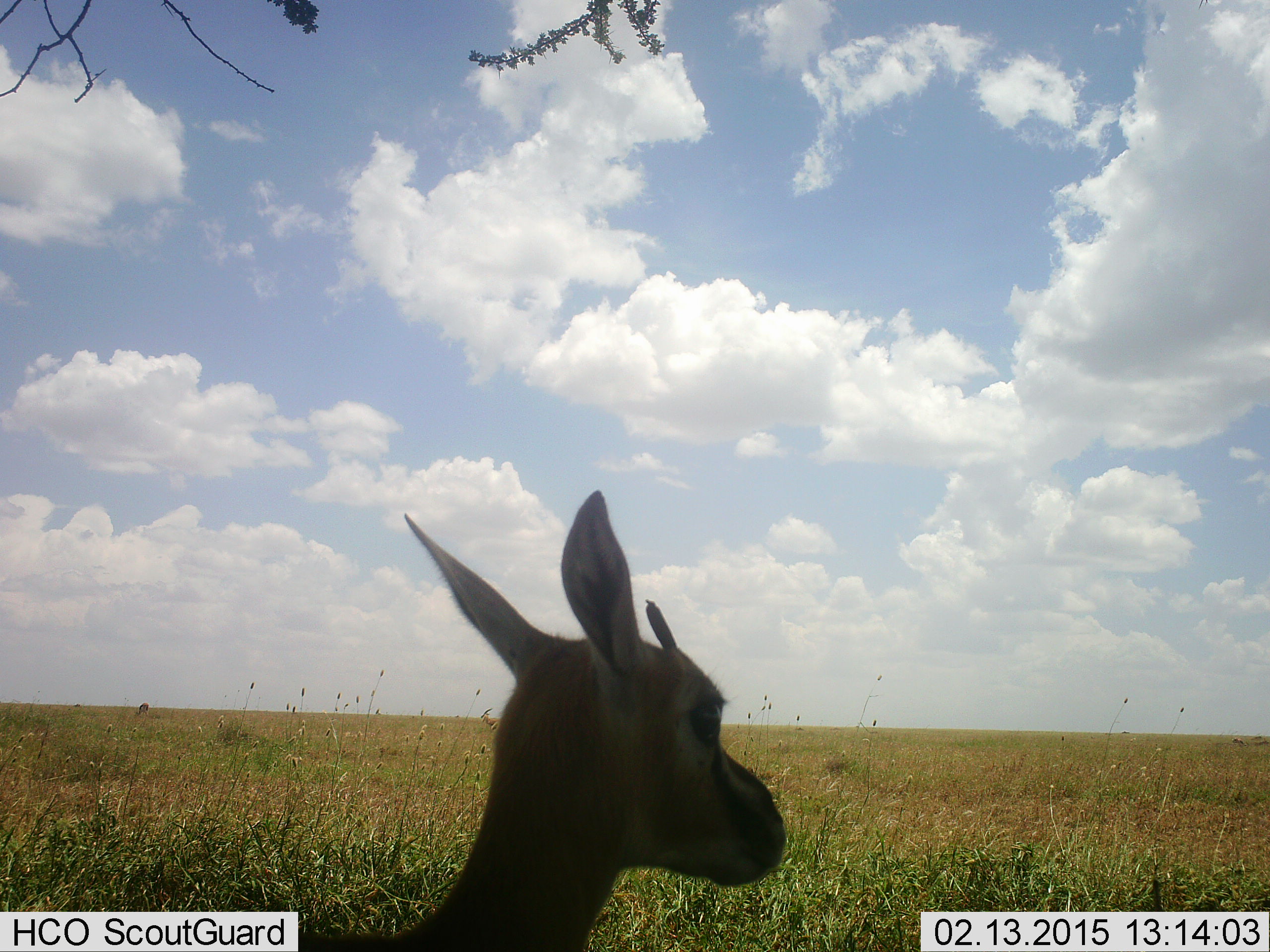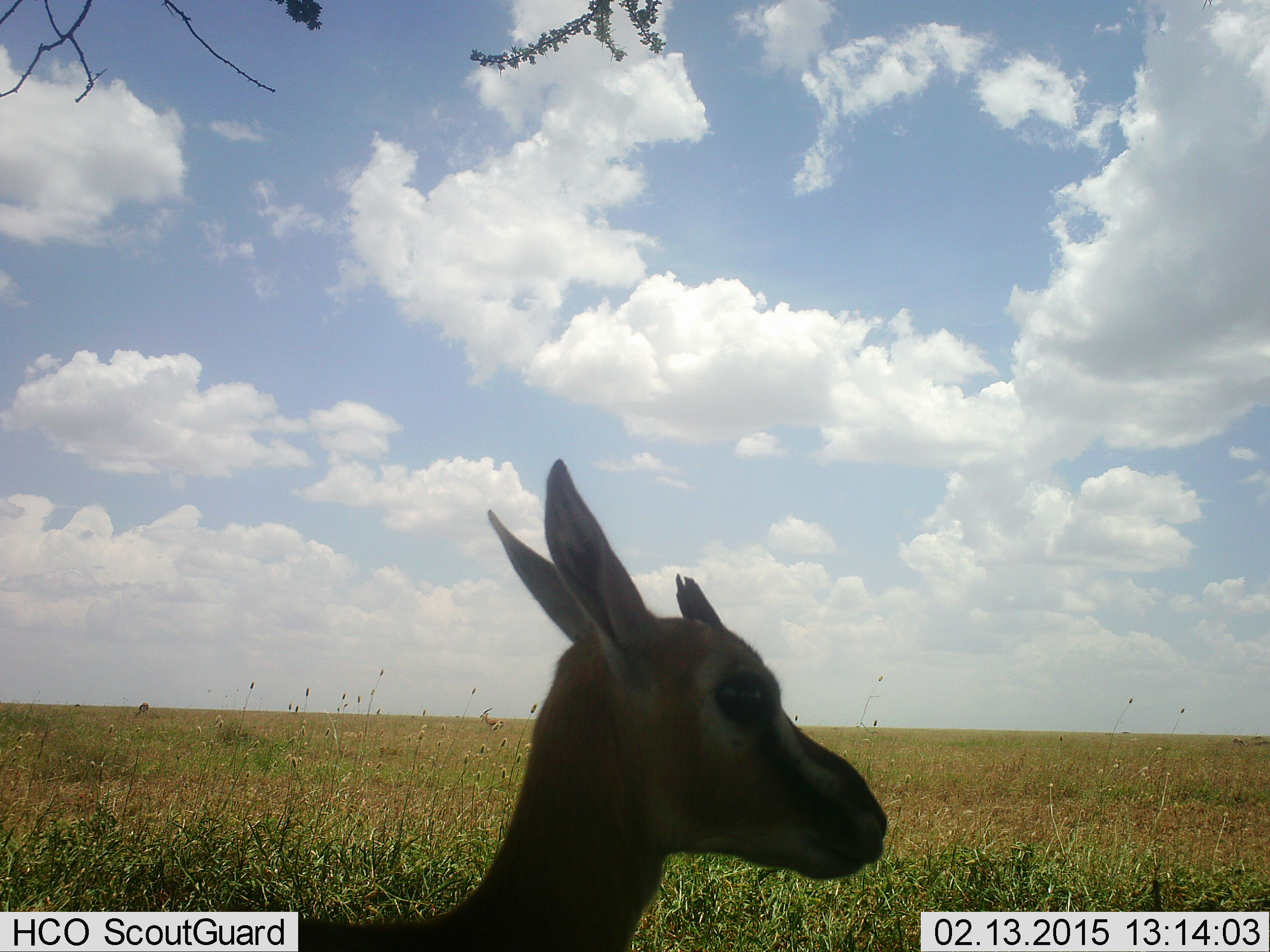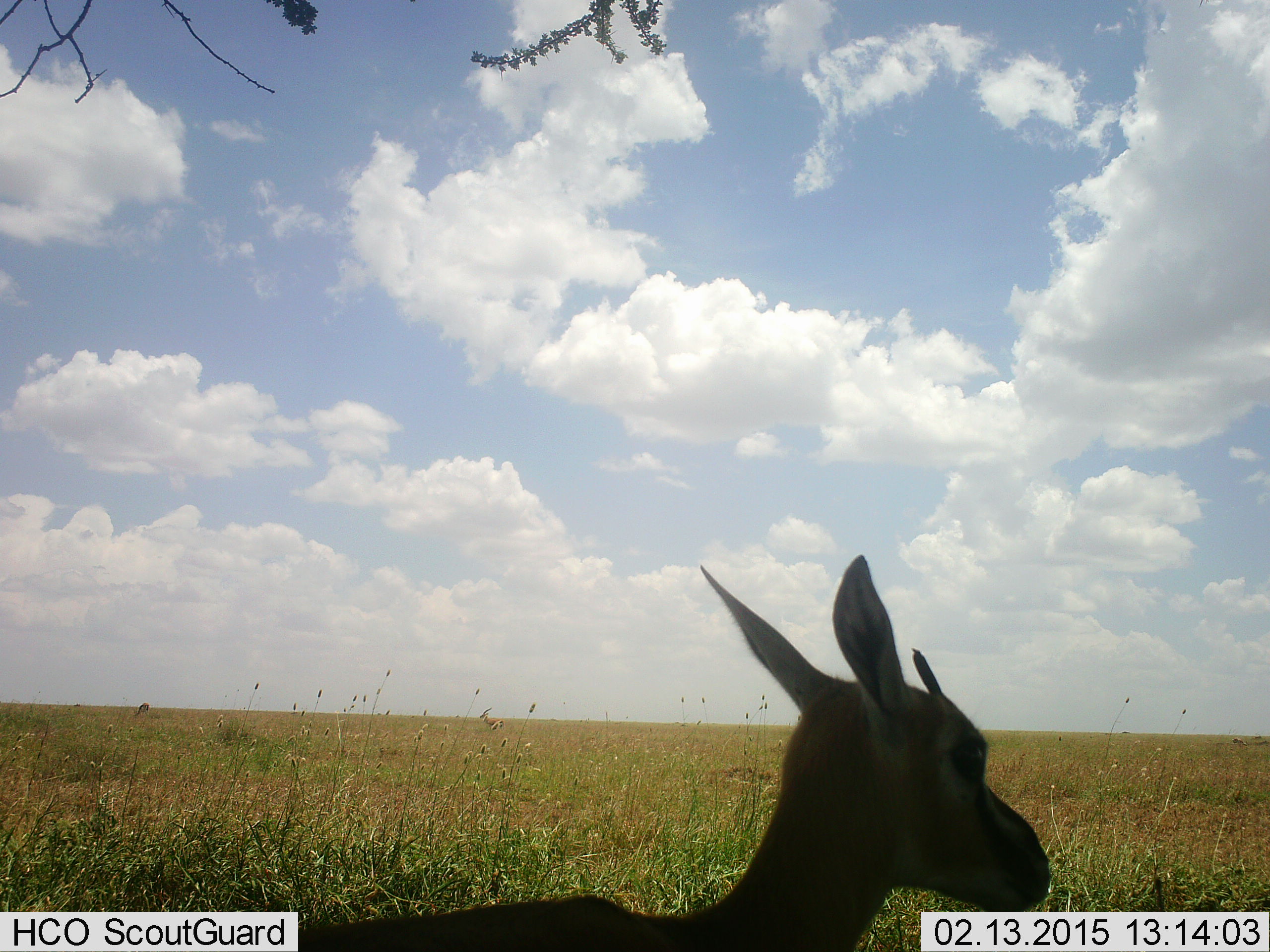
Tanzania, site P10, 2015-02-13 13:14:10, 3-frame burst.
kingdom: Animalia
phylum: Chordata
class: Mammalia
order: Artiodactyla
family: Bovidae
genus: Eudorcas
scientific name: Eudorcas thomsonii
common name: thomson's gazelle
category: gazellethomsons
Gazellethomsons (thomson's gazelle) (Eudorcas thomsonii), count 1. Behavior (volunteer vote fractions): standing 90%, resting 0%, moving 30%, interacting 0%. Young present (vote fraction): 10%. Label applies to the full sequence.